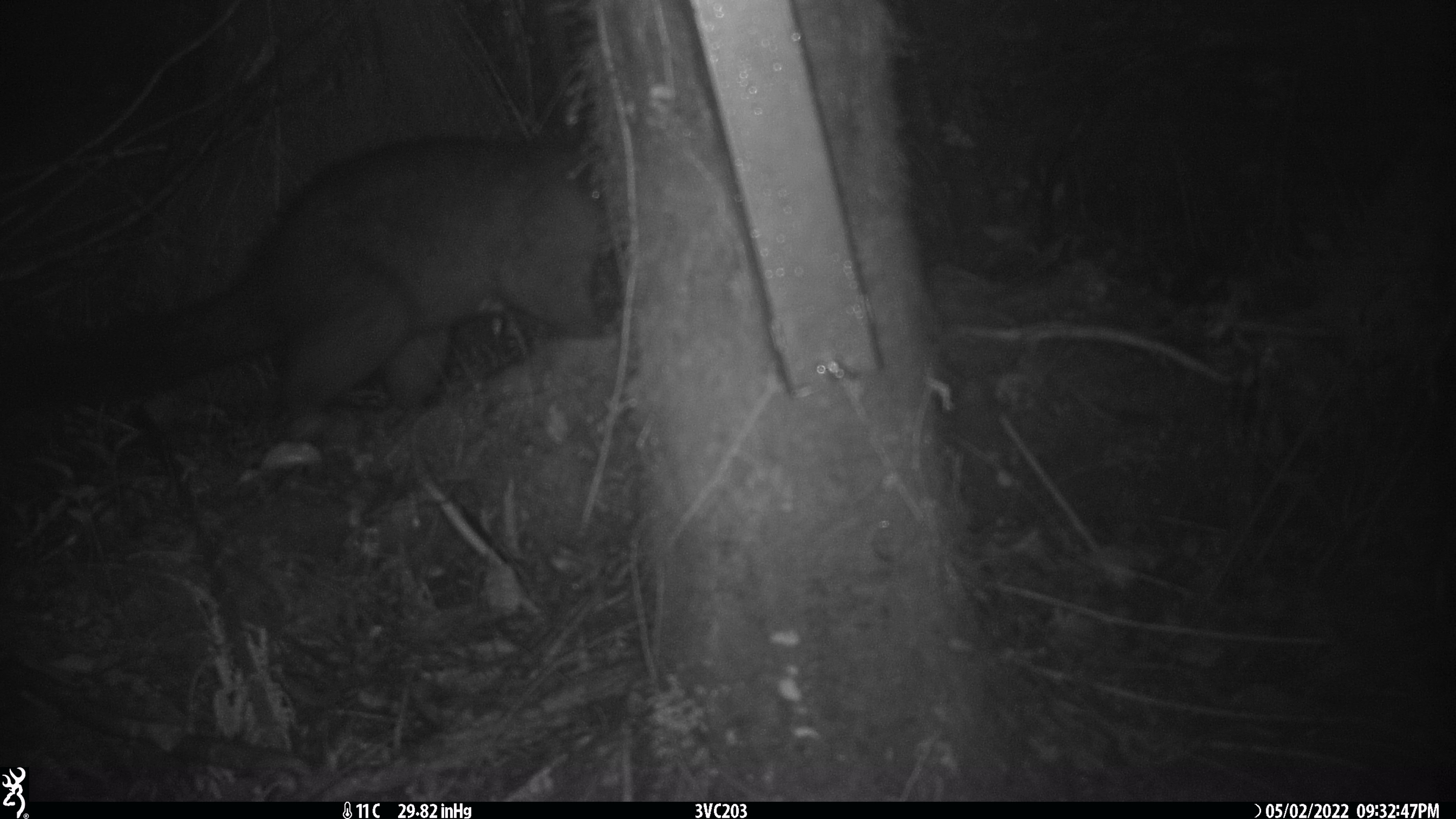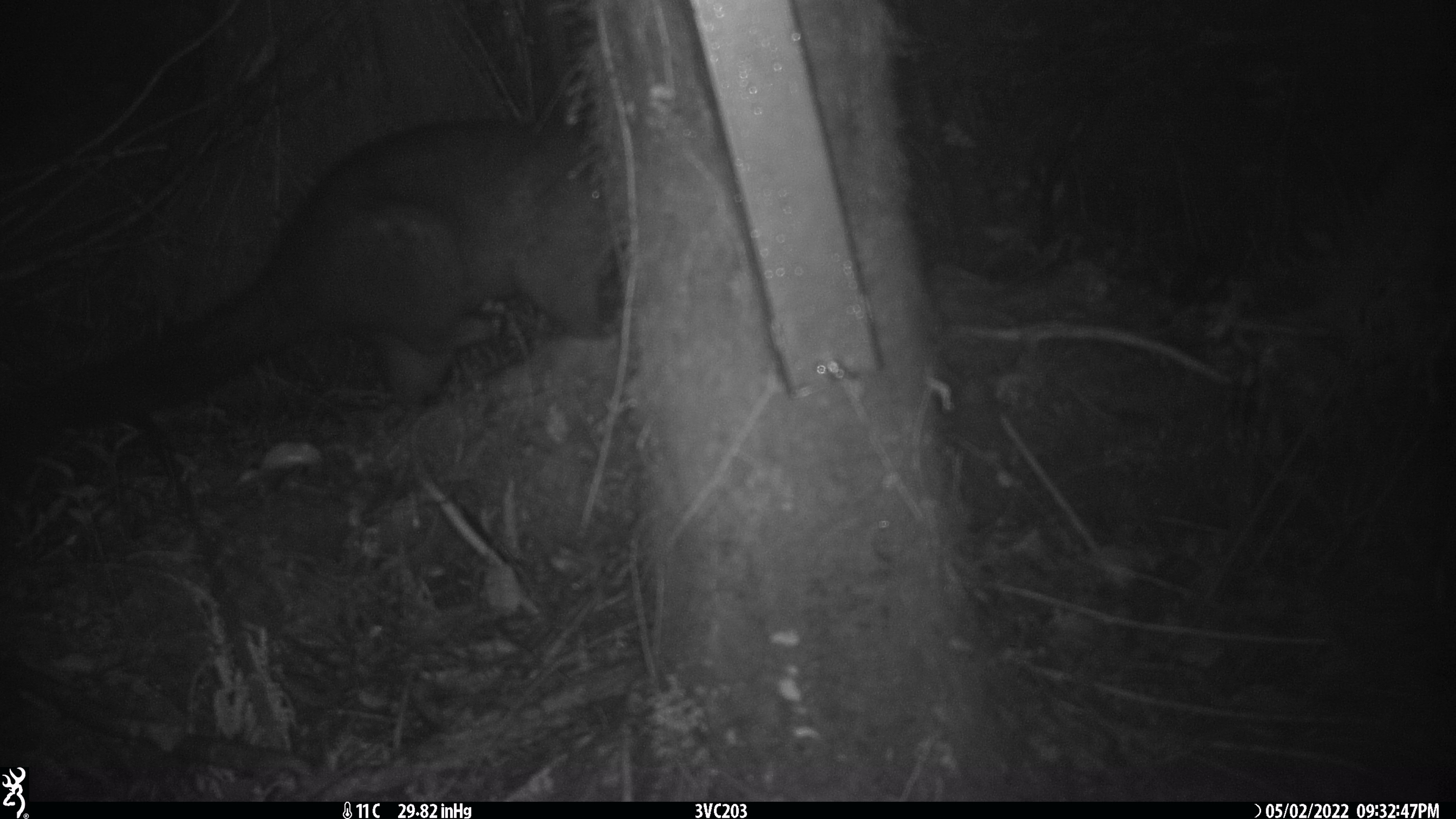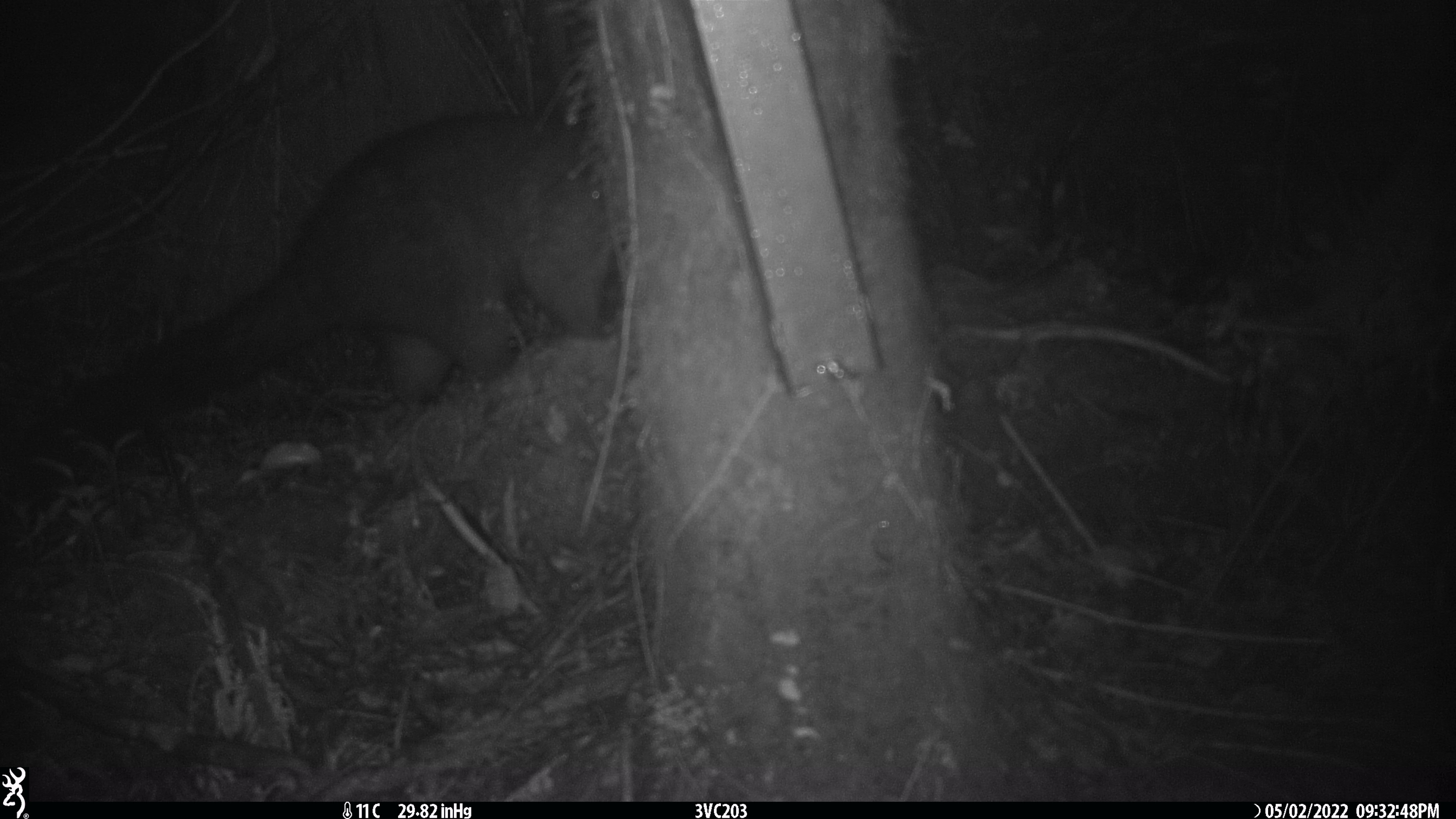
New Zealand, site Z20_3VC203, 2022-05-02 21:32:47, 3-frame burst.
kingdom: Animalia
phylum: Chordata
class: Mammalia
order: Diprotodontia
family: Phalangeridae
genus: Trichosurus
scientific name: Trichosurus vulpecula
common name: common brushtail possum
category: possum